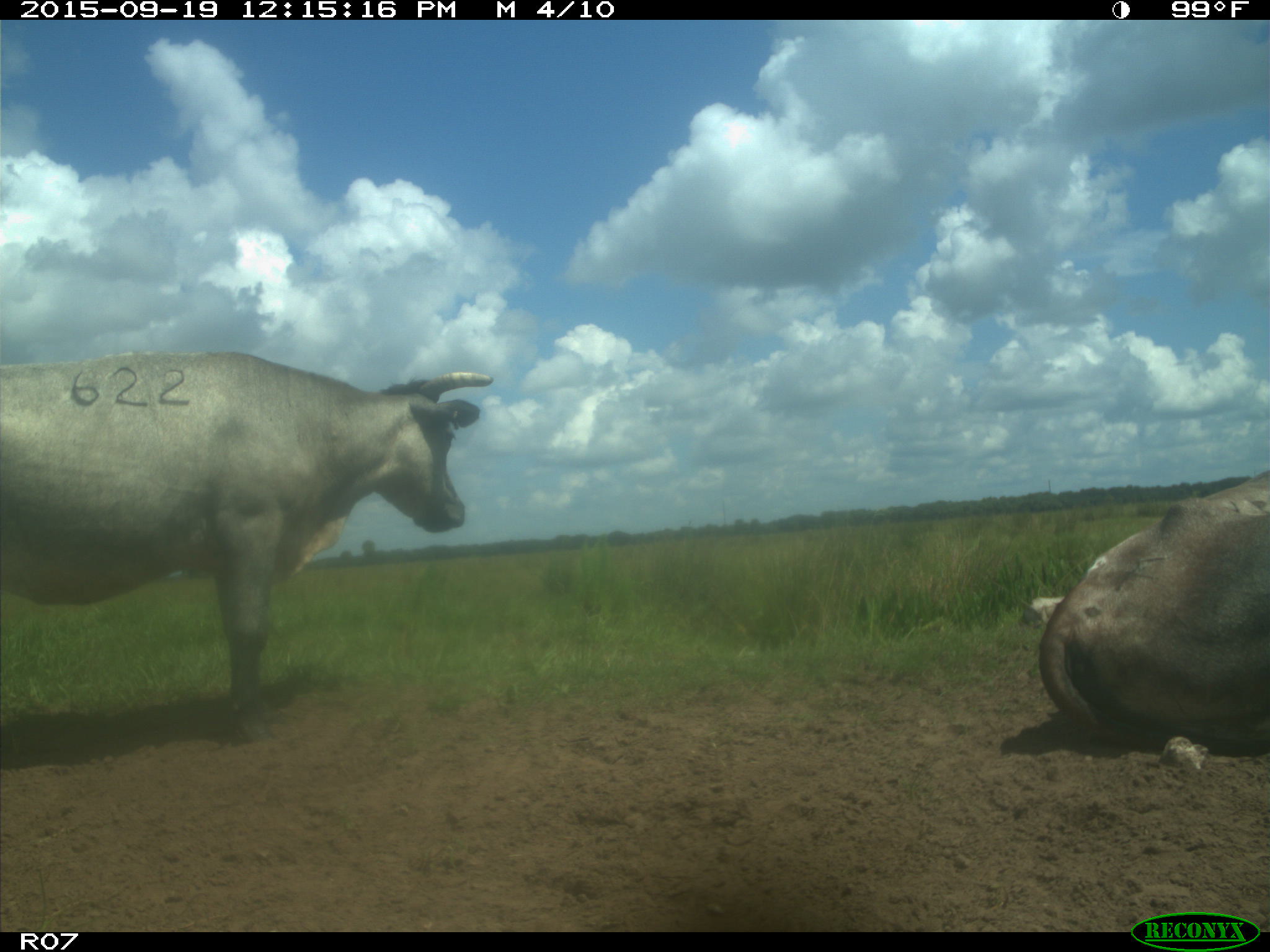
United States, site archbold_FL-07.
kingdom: Animalia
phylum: Chordata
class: Mammalia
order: Artiodactyla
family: Bovidae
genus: Bos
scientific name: Bos taurus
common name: domestic cow